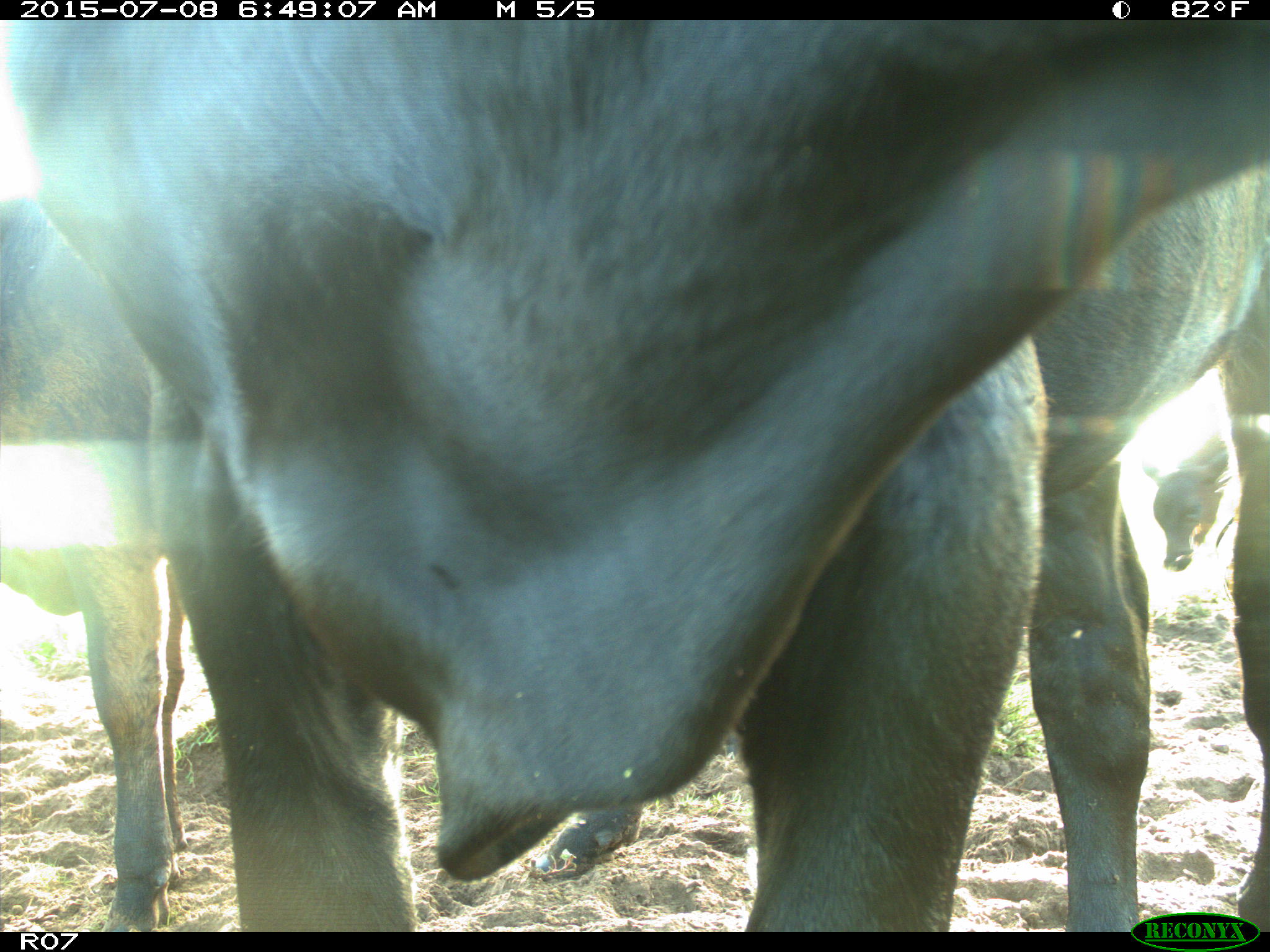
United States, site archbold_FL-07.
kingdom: Animalia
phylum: Chordata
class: Mammalia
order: Artiodactyla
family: Bovidae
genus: Bos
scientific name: Bos taurus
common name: domestic cow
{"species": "Bos taurus (domestic cow)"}